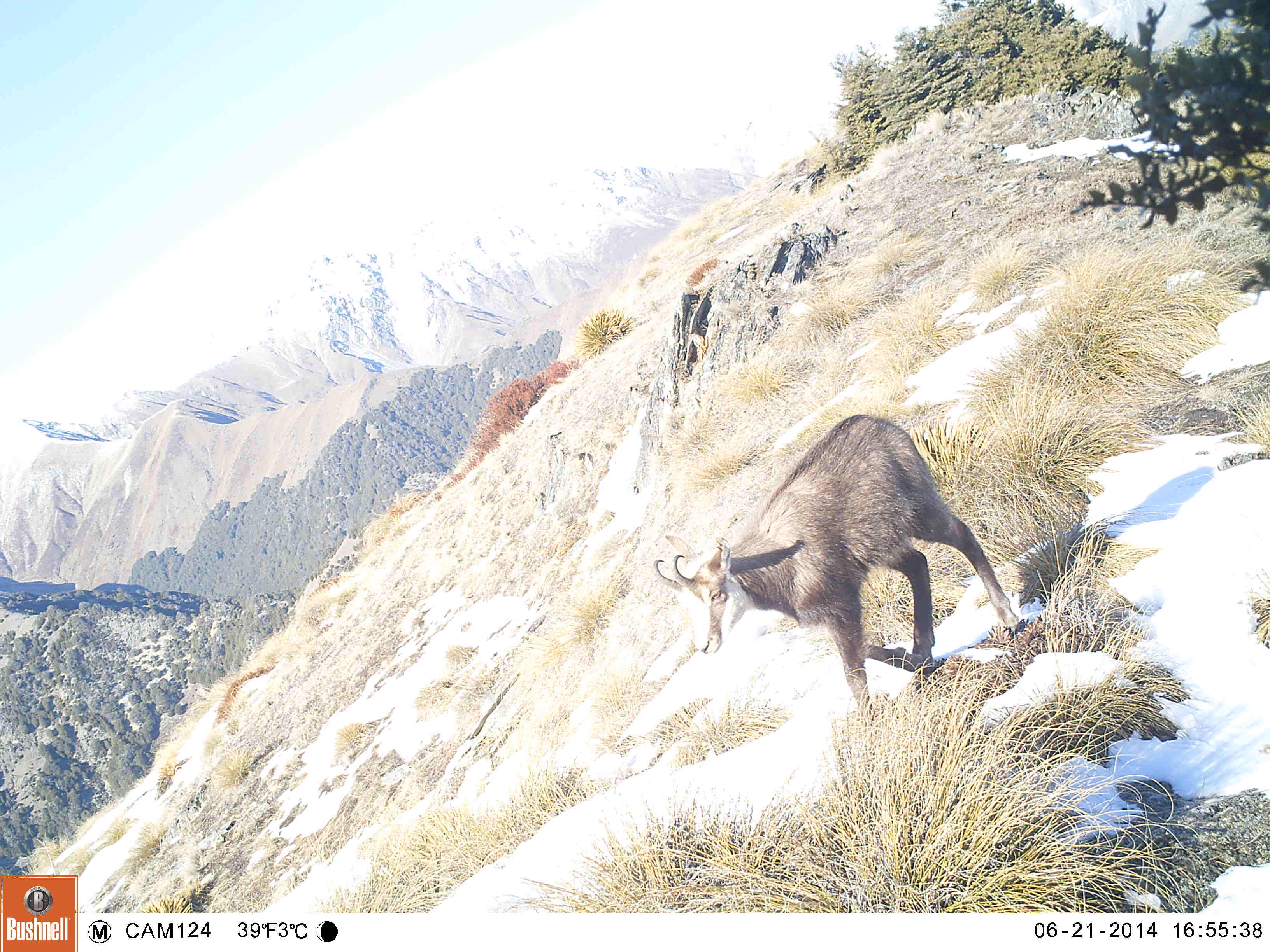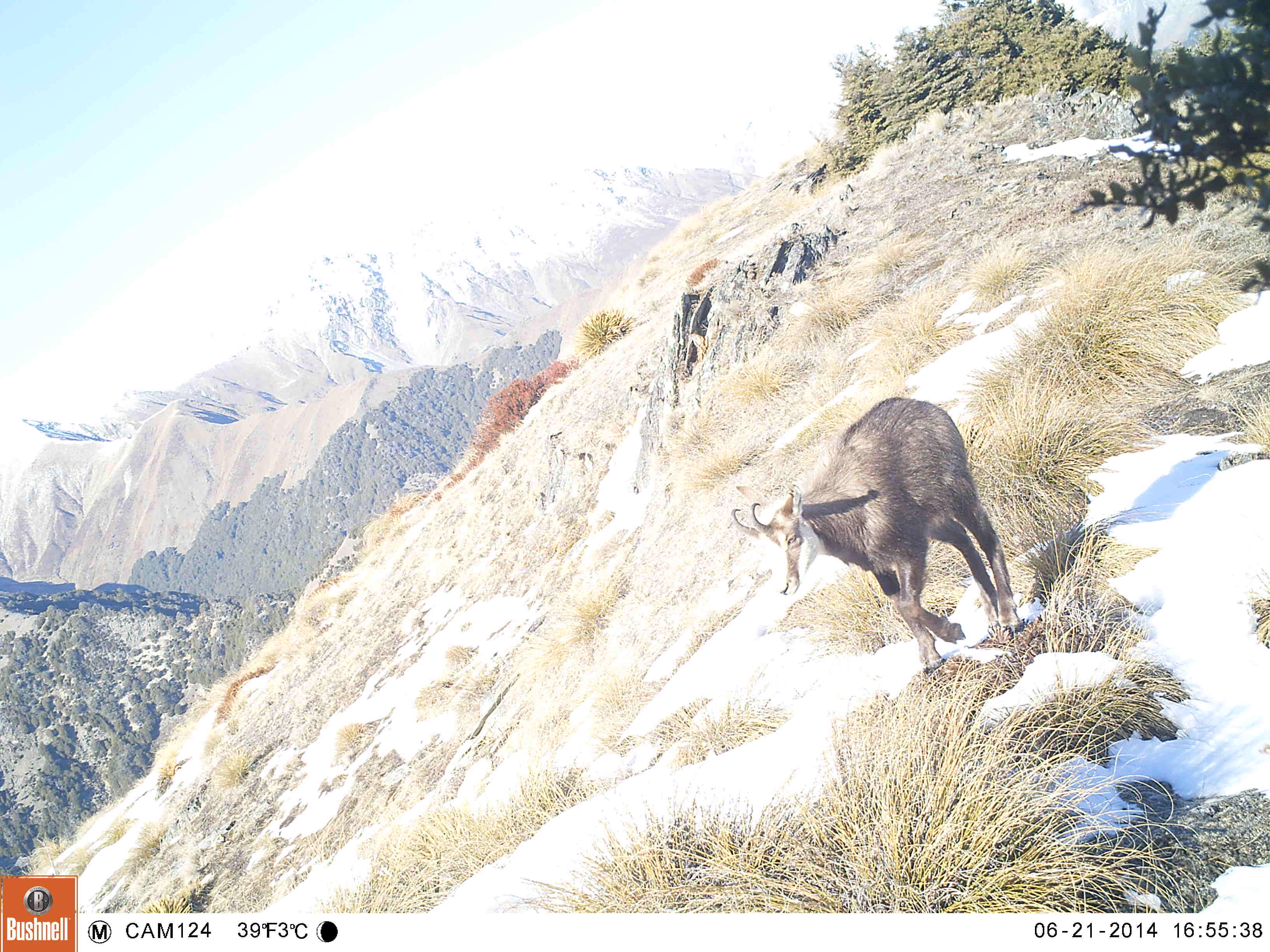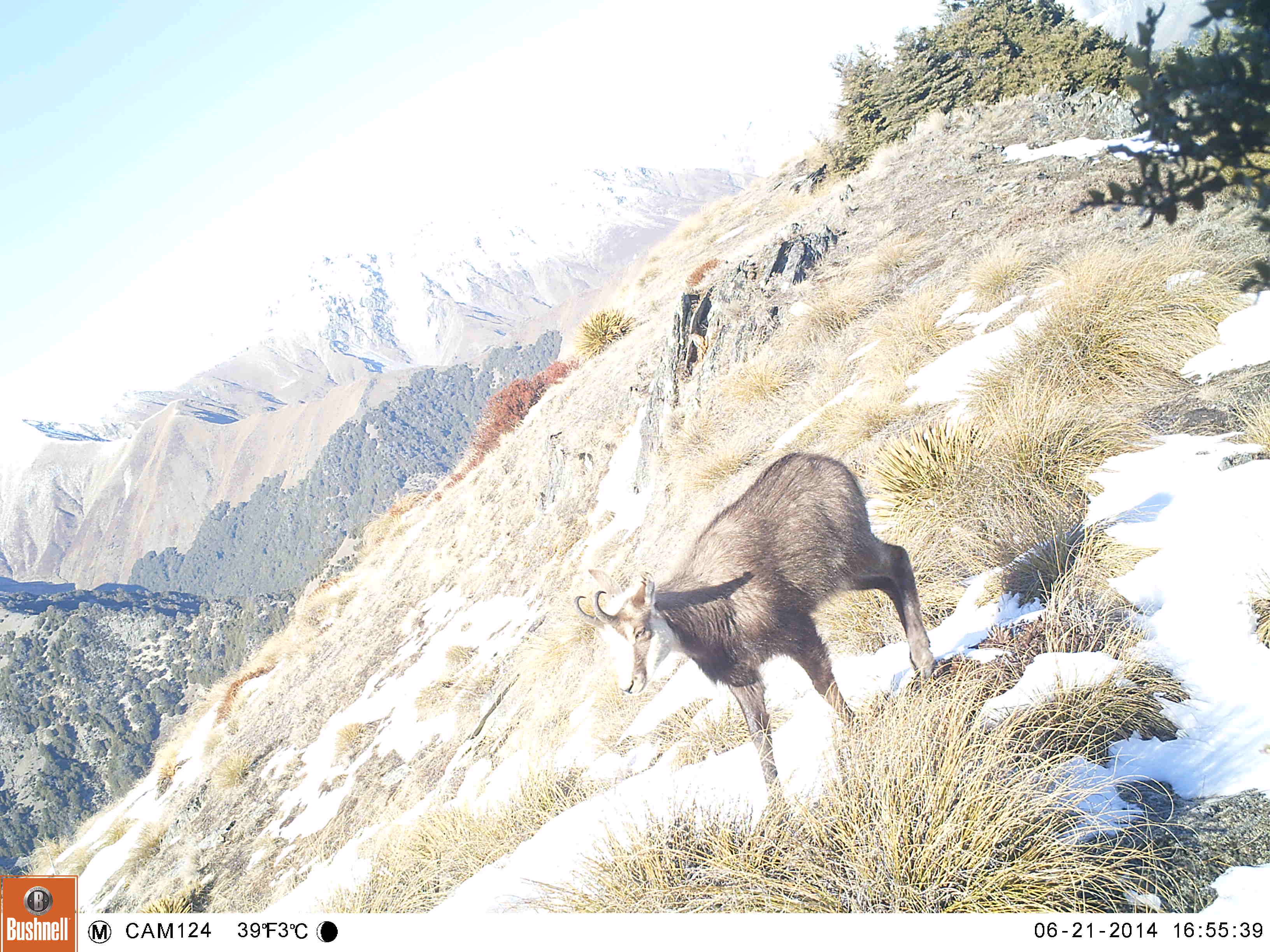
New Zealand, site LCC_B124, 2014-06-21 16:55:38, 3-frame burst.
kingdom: Animalia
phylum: Chordata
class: Mammalia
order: Artiodactyla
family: Bovidae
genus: Rupicapra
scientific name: Rupicapra rupicapra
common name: alpine chamois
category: chamois